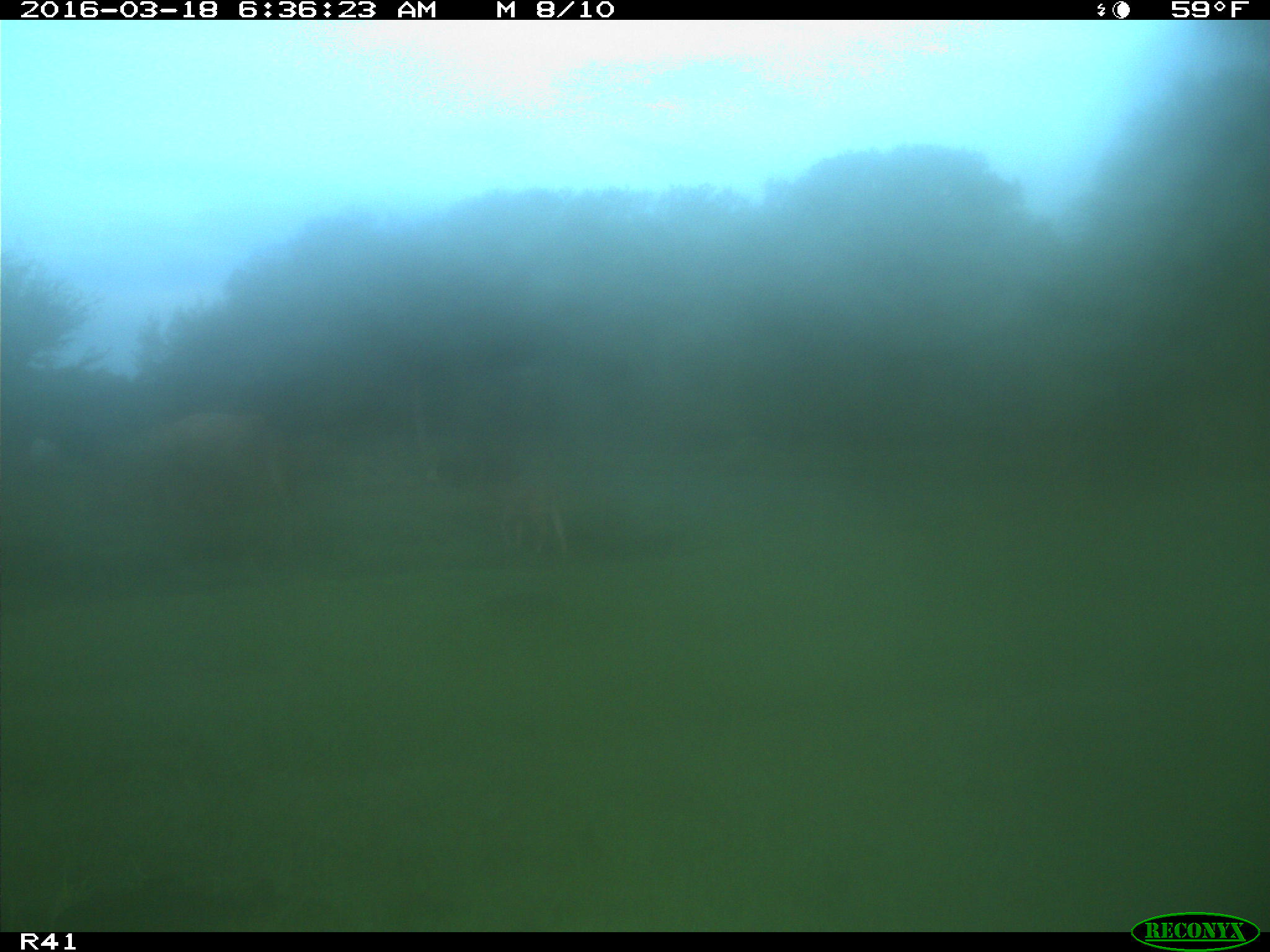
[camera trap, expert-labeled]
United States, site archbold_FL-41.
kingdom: Animalia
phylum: Chordata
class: Mammalia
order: Artiodactyla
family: Bovidae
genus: Bos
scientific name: Bos taurus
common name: domestic cow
Bos taurus (domestic cow).